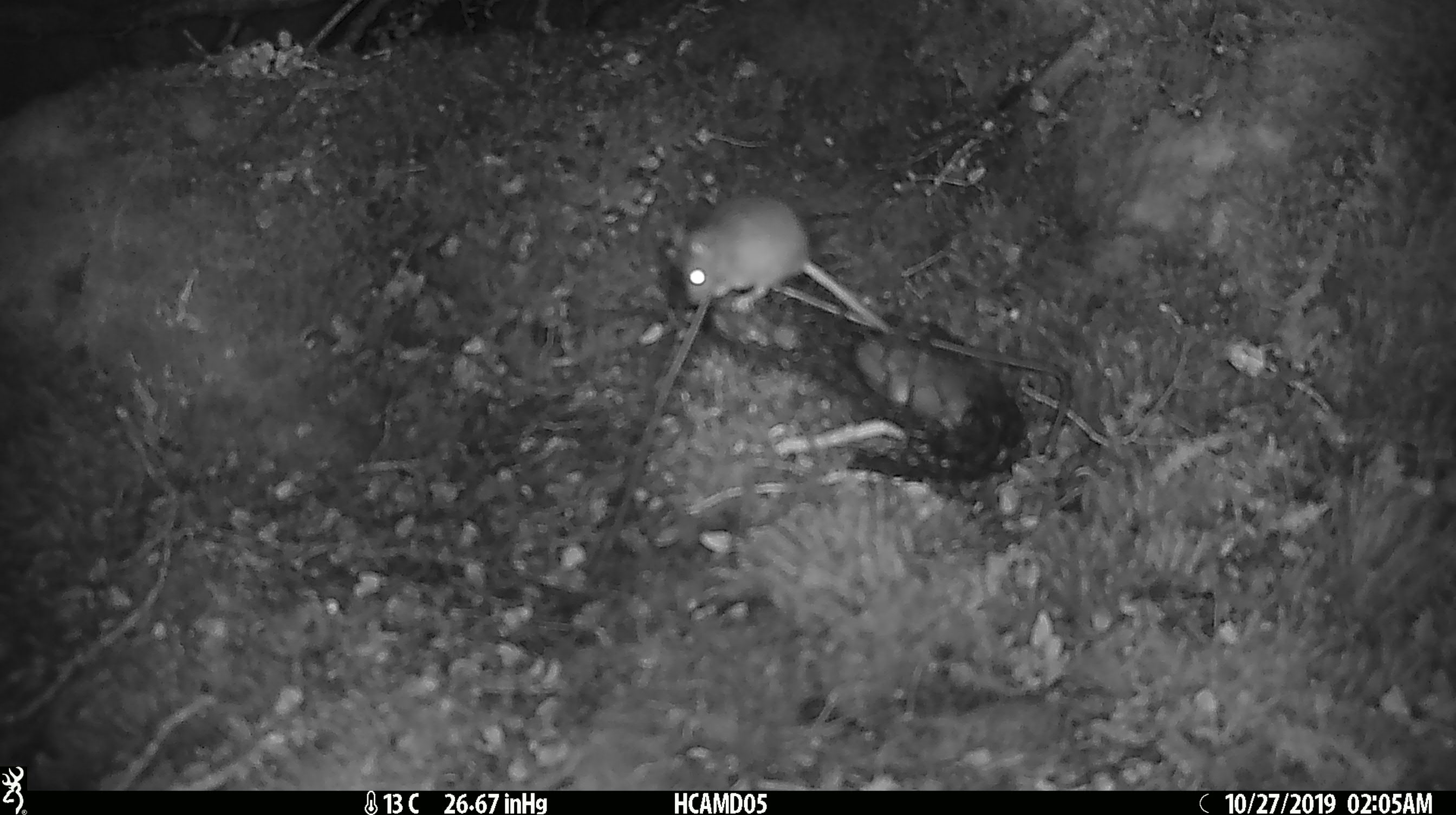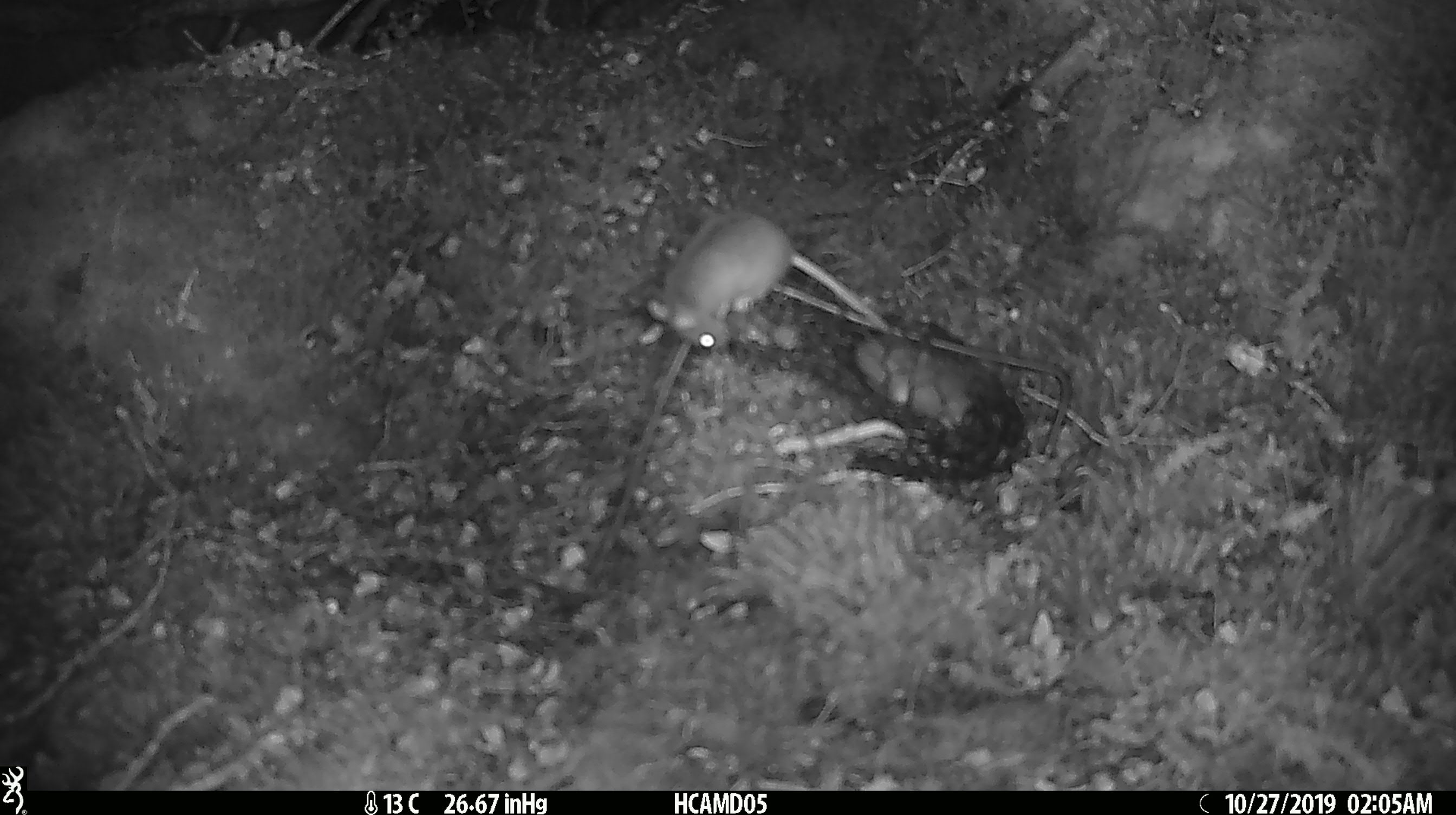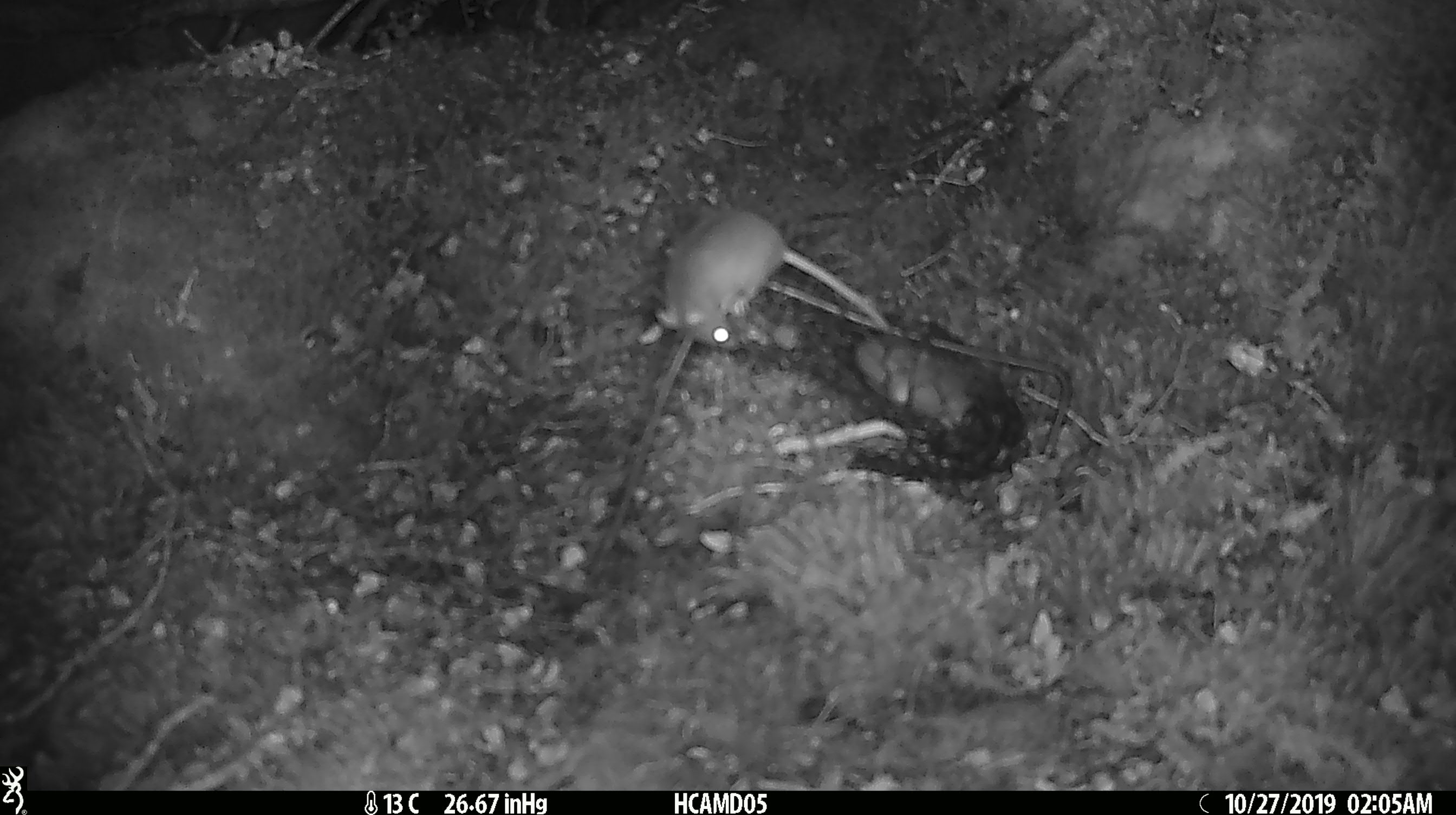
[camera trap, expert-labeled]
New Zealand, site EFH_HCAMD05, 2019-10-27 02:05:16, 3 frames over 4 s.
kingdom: Animalia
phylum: Chordata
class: Mammalia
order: Rodentia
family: Muridae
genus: Mus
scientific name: Mus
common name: mouse